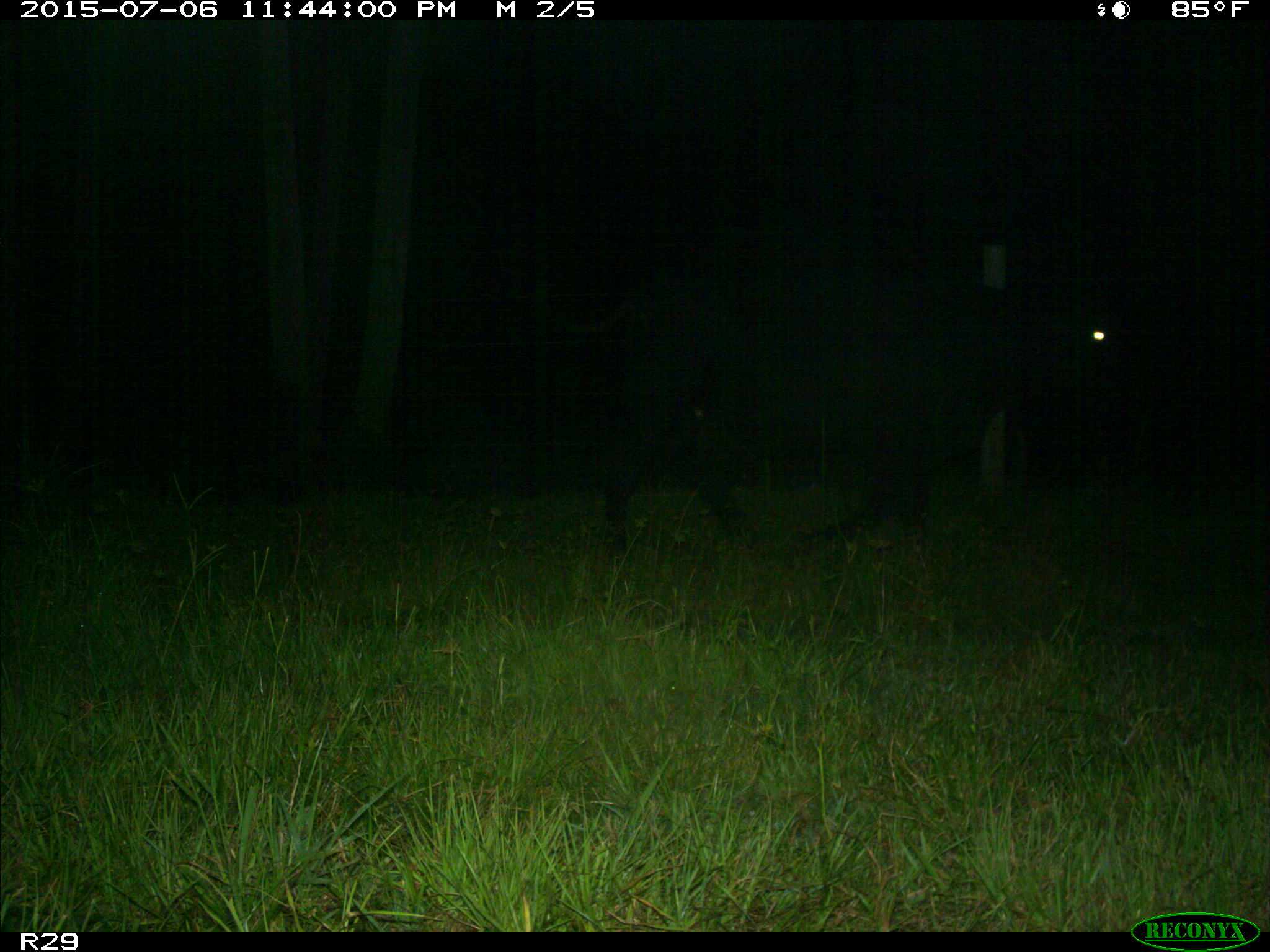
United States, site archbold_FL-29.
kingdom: Animalia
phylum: Chordata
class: Mammalia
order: Artiodactyla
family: Bovidae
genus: Bos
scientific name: Bos taurus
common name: domestic cow